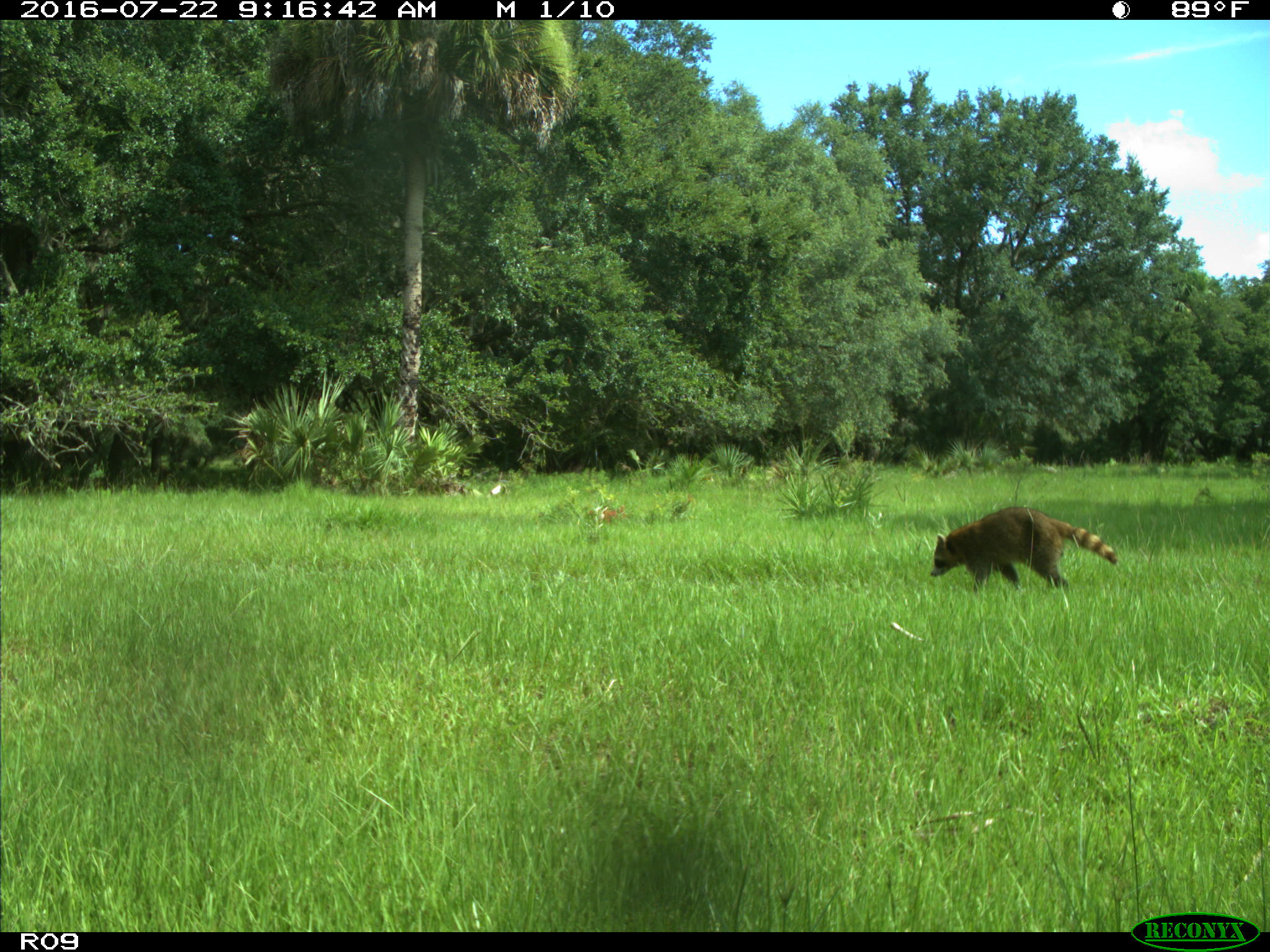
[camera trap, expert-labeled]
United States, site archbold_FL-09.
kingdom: Animalia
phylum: Chordata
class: Mammalia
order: Carnivora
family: Procyonidae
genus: Procyon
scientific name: Procyon lotor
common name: common raccoon